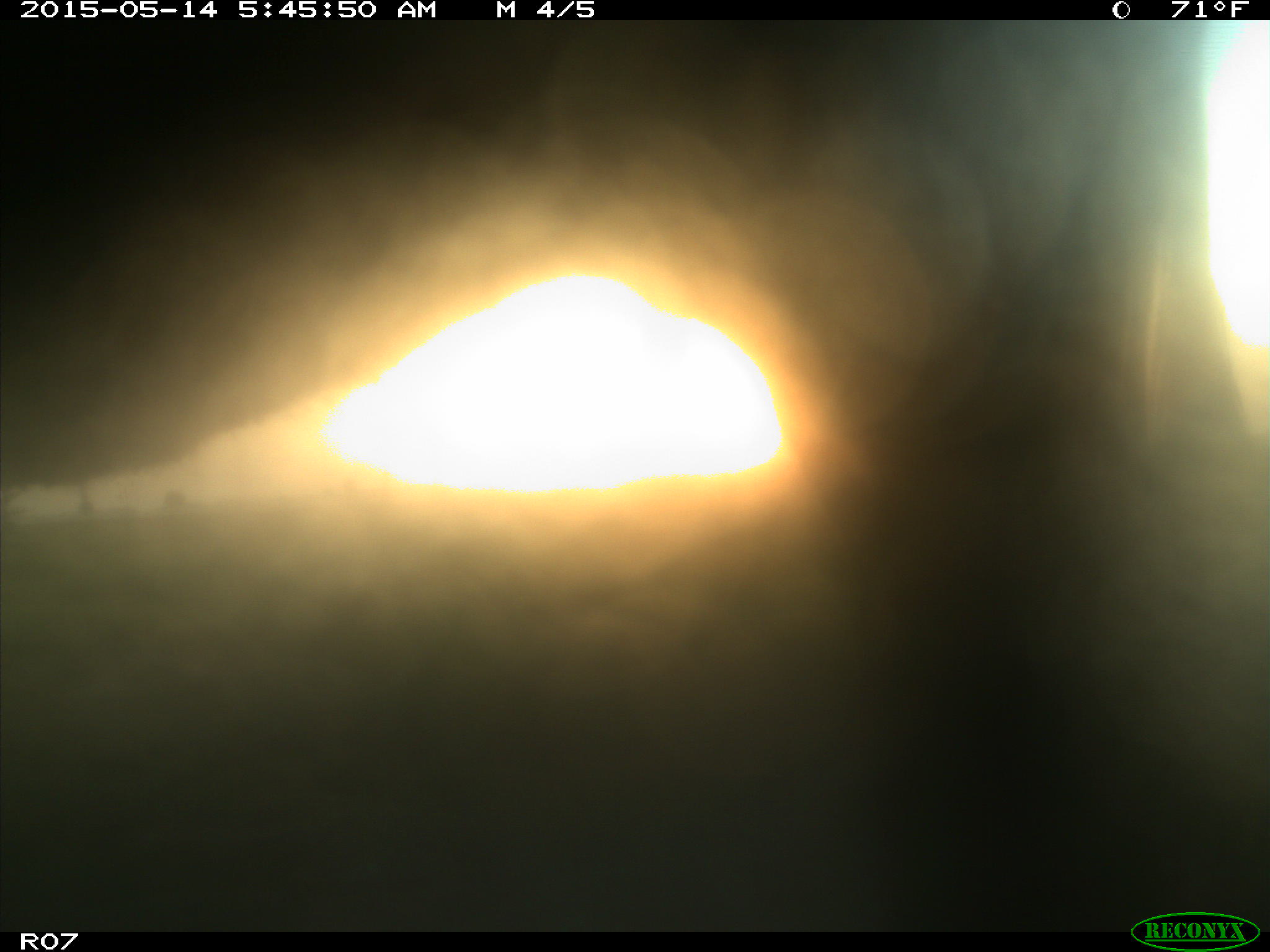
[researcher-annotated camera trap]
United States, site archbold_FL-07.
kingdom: Animalia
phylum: Chordata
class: Mammalia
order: Artiodactyla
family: Bovidae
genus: Bos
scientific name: Bos taurus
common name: domestic cow